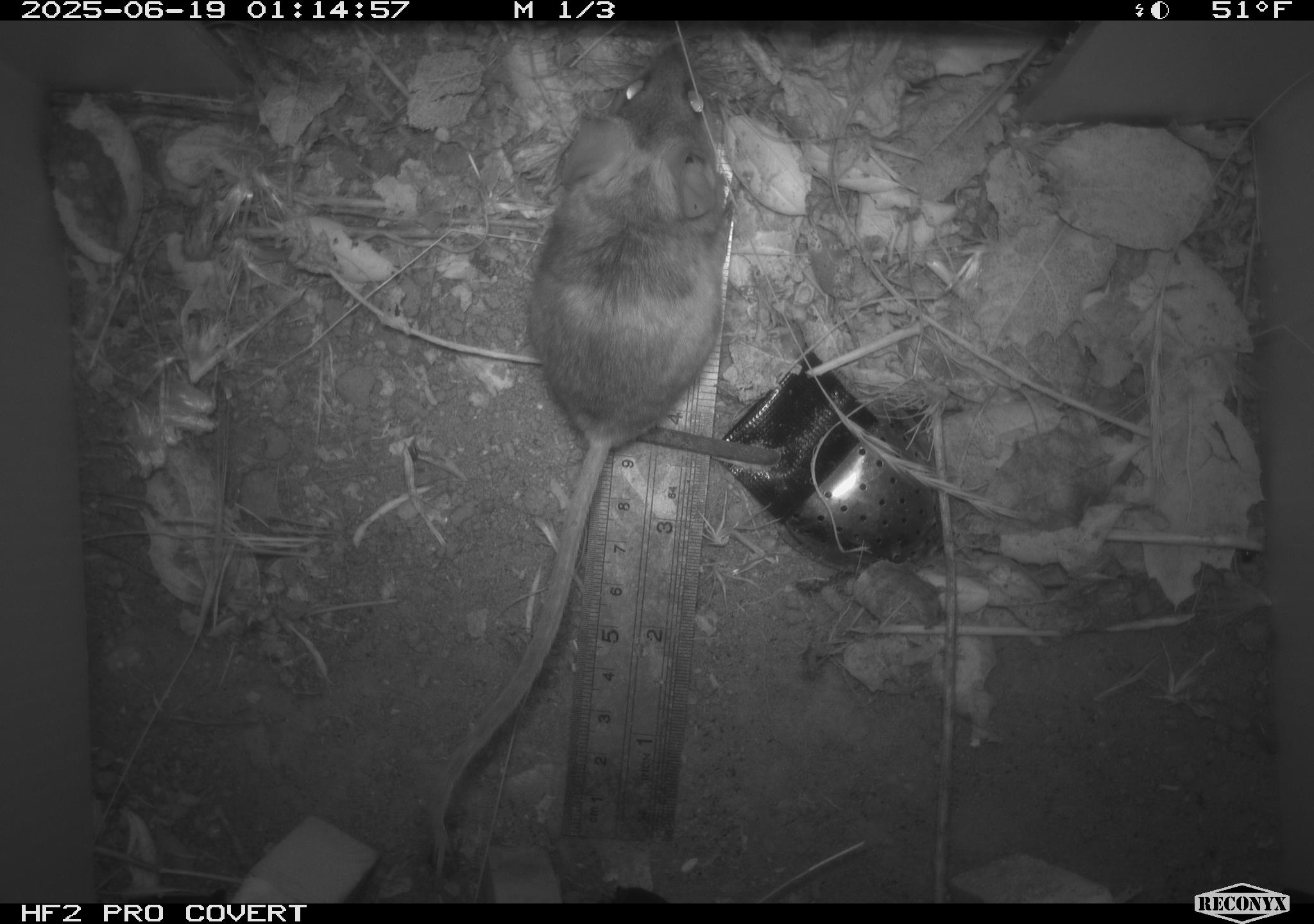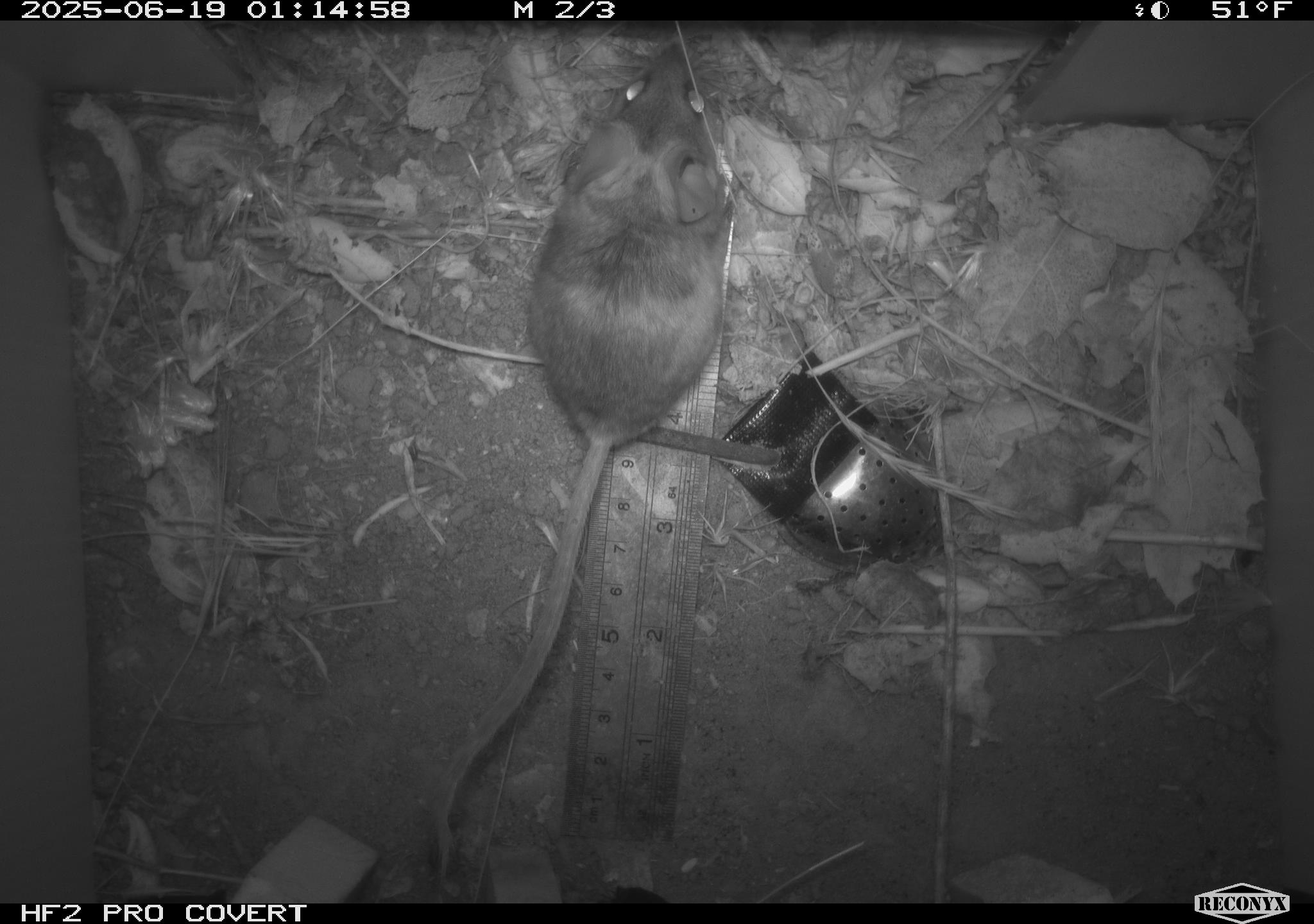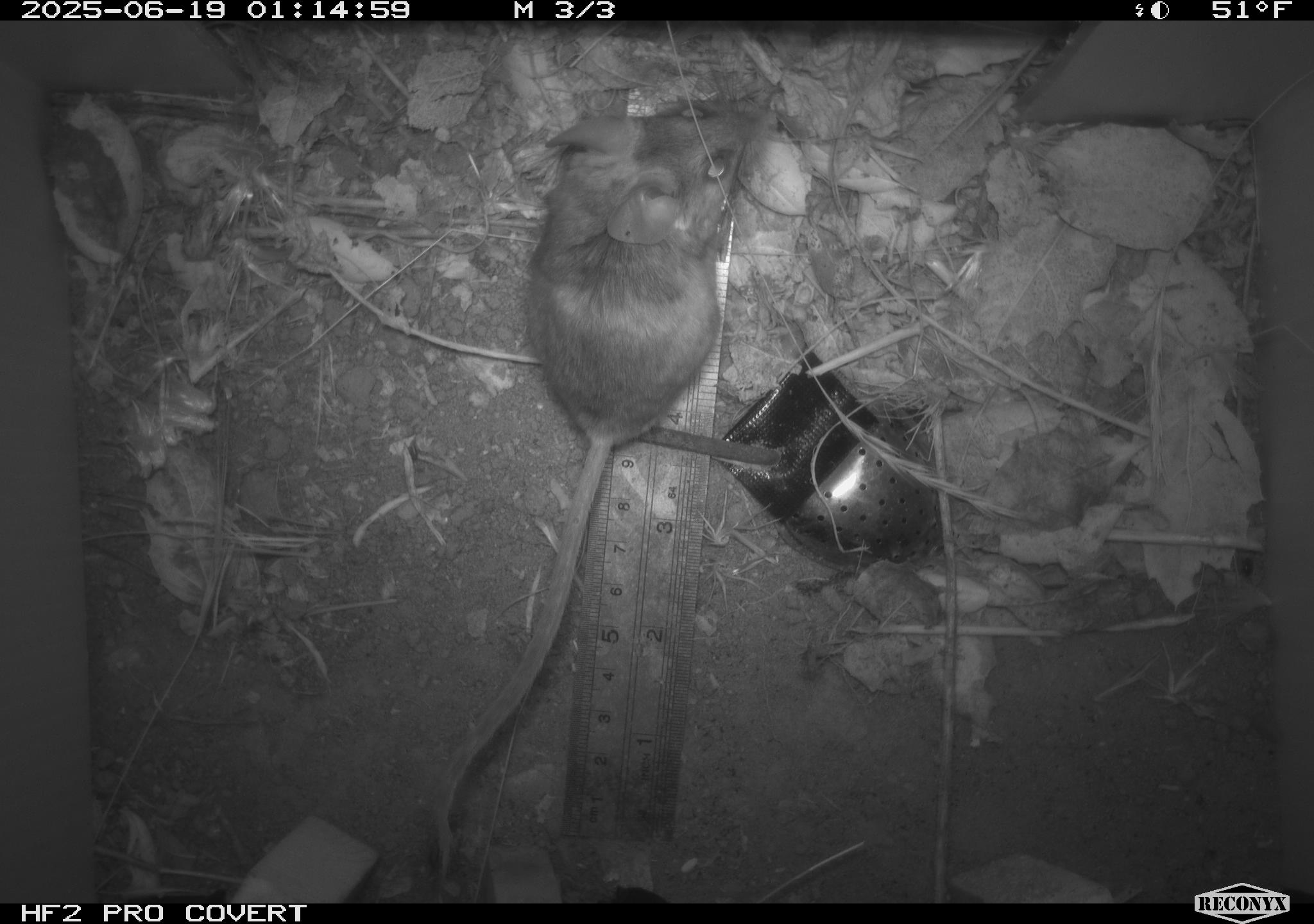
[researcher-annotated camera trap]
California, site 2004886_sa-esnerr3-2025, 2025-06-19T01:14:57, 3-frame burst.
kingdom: Animalia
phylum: Chordata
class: Mammalia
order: Rodentia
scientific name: Rodentia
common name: rodent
Rodent (Rodentia).